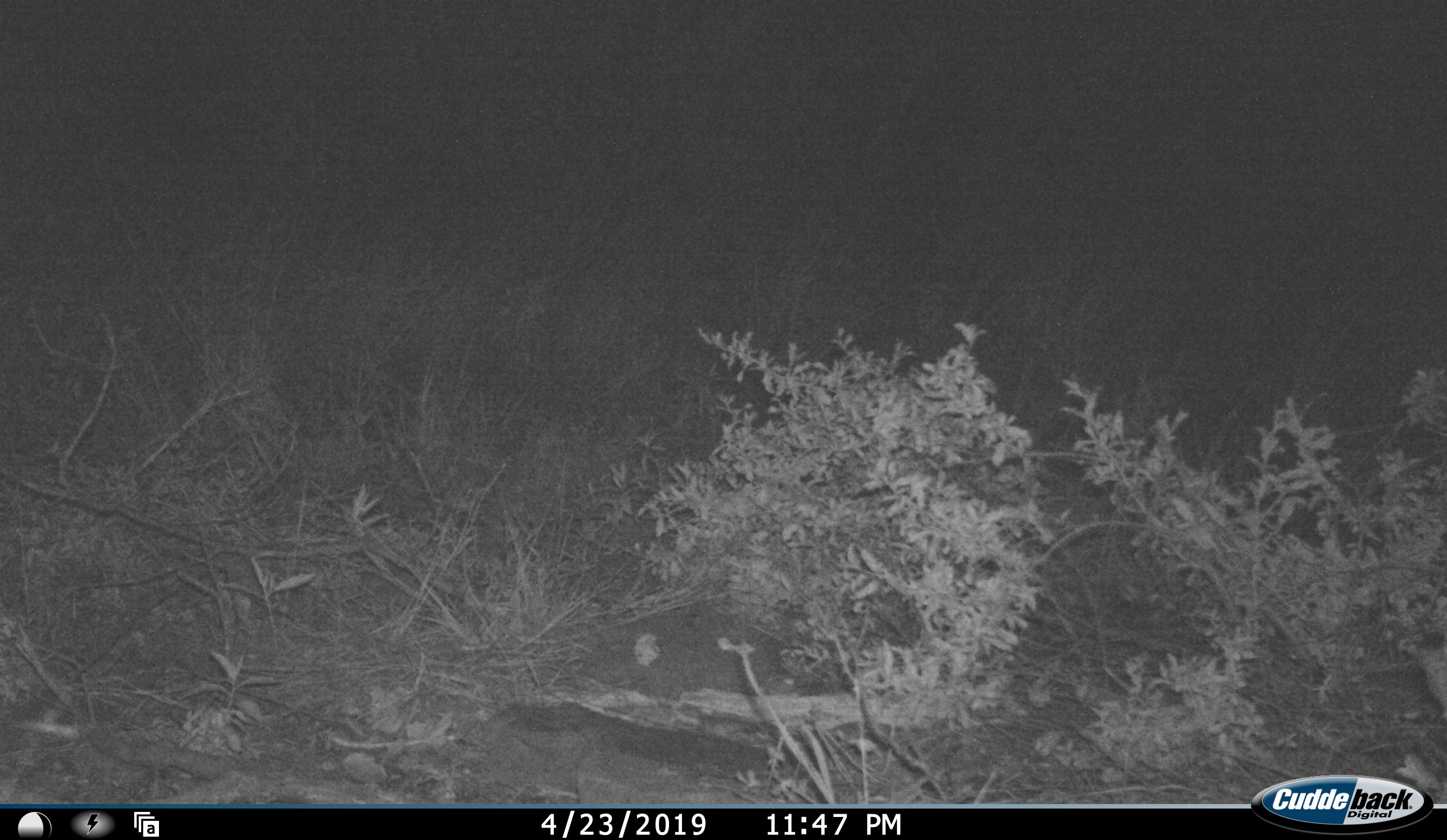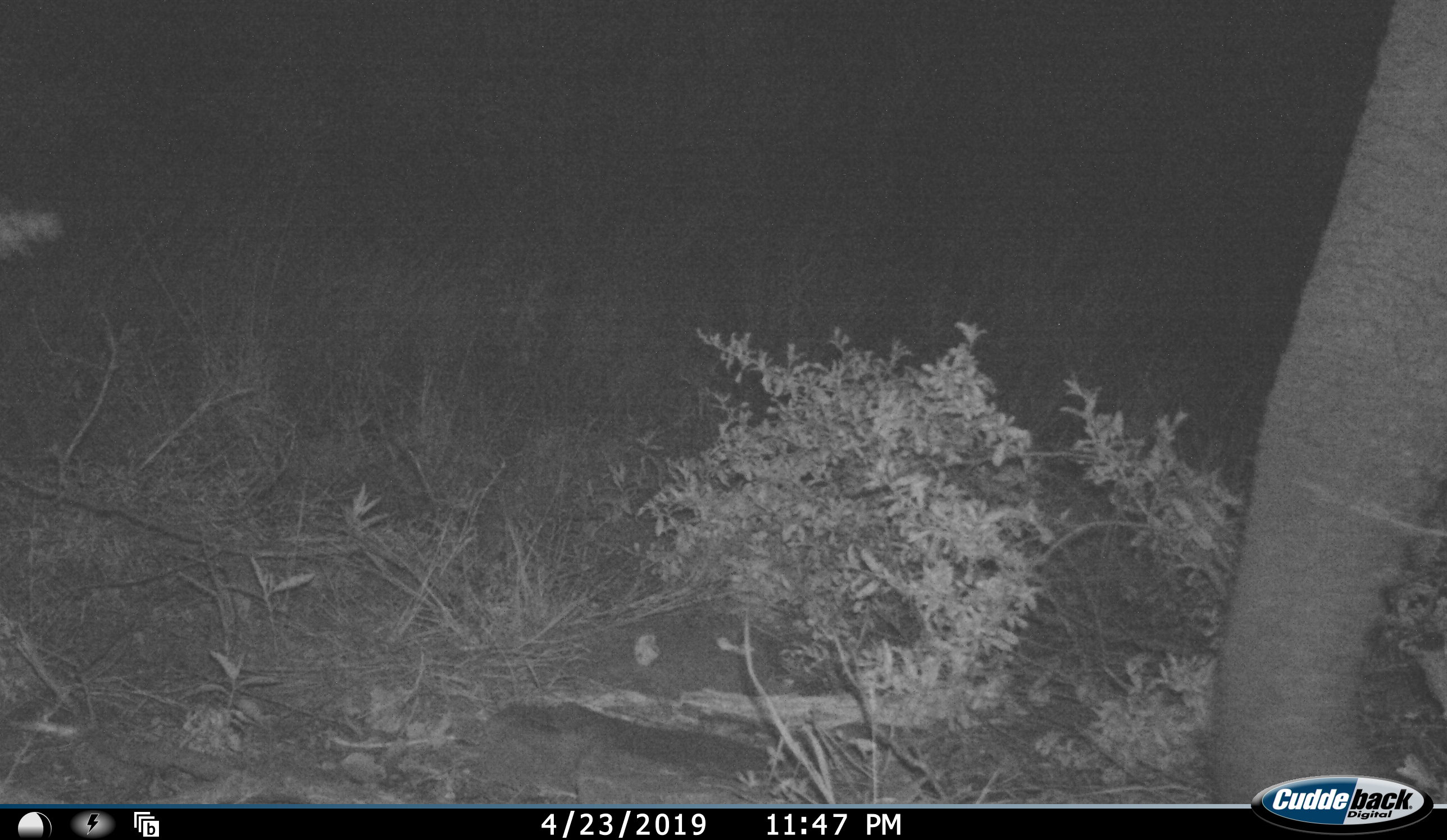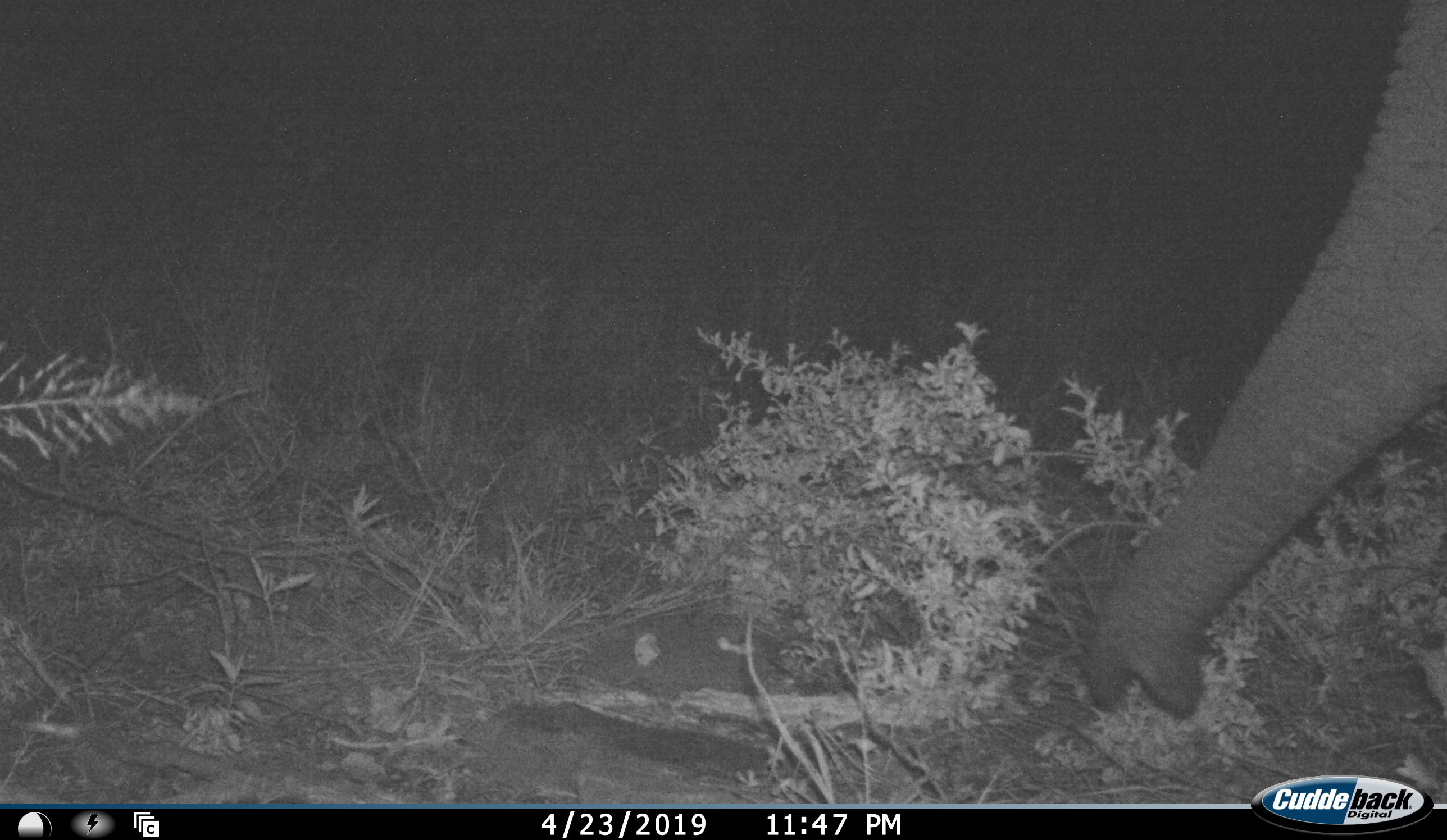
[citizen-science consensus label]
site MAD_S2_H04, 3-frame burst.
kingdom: Animalia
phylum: Chordata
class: Mammalia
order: Proboscidea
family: Elephantidae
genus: Loxodonta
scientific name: Loxodonta africana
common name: african bush elephant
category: elephant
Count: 1.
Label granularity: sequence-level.